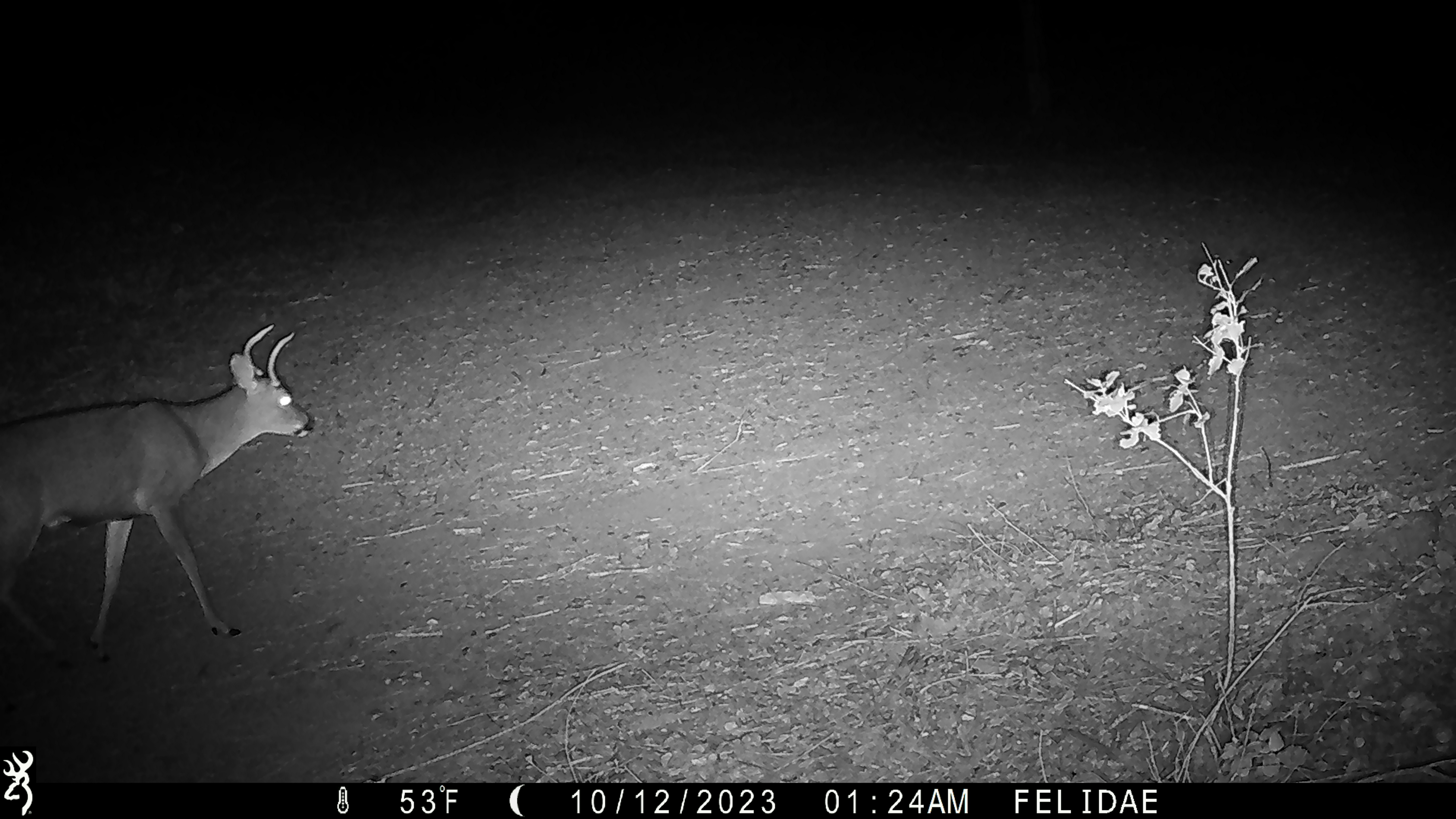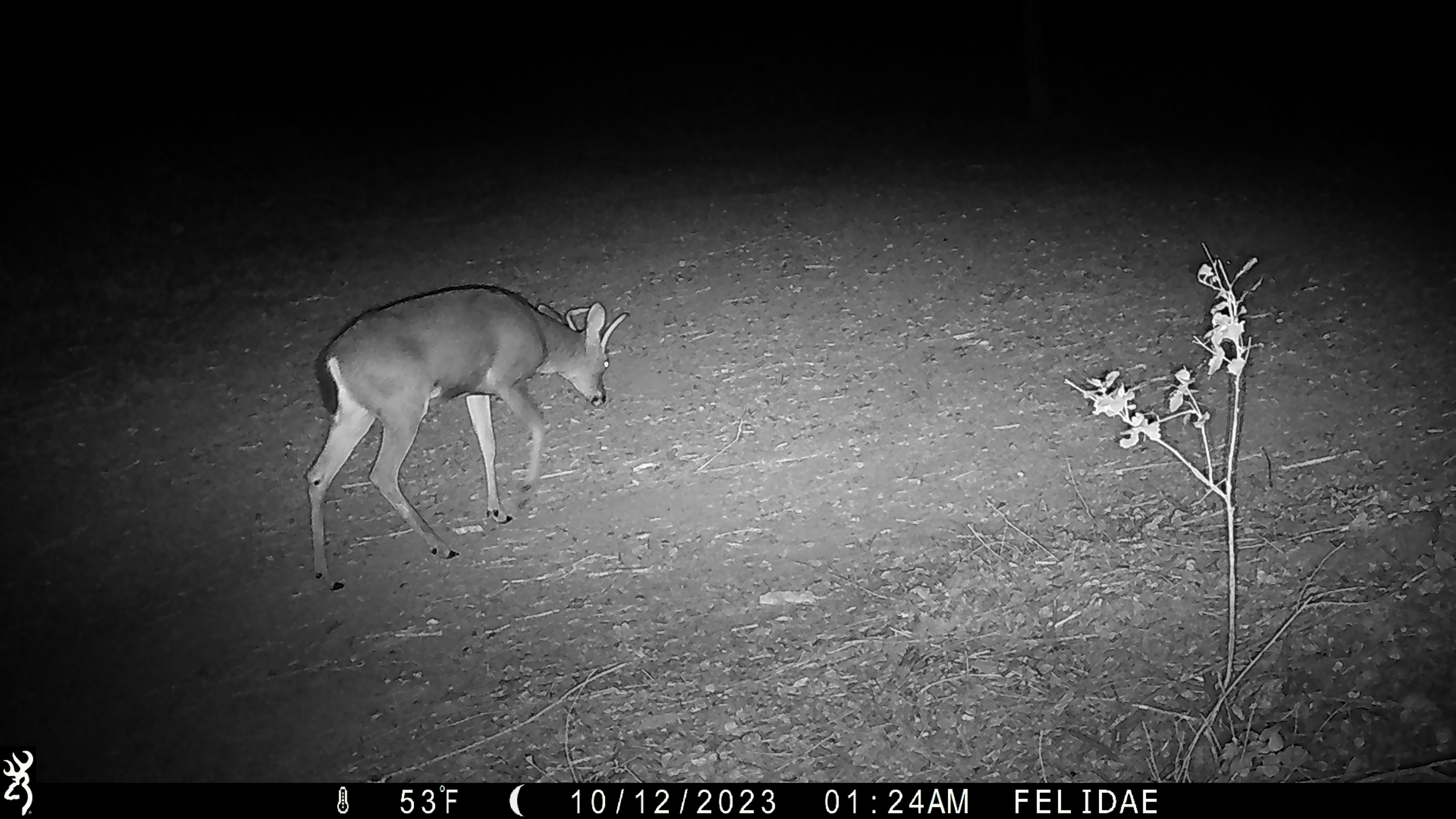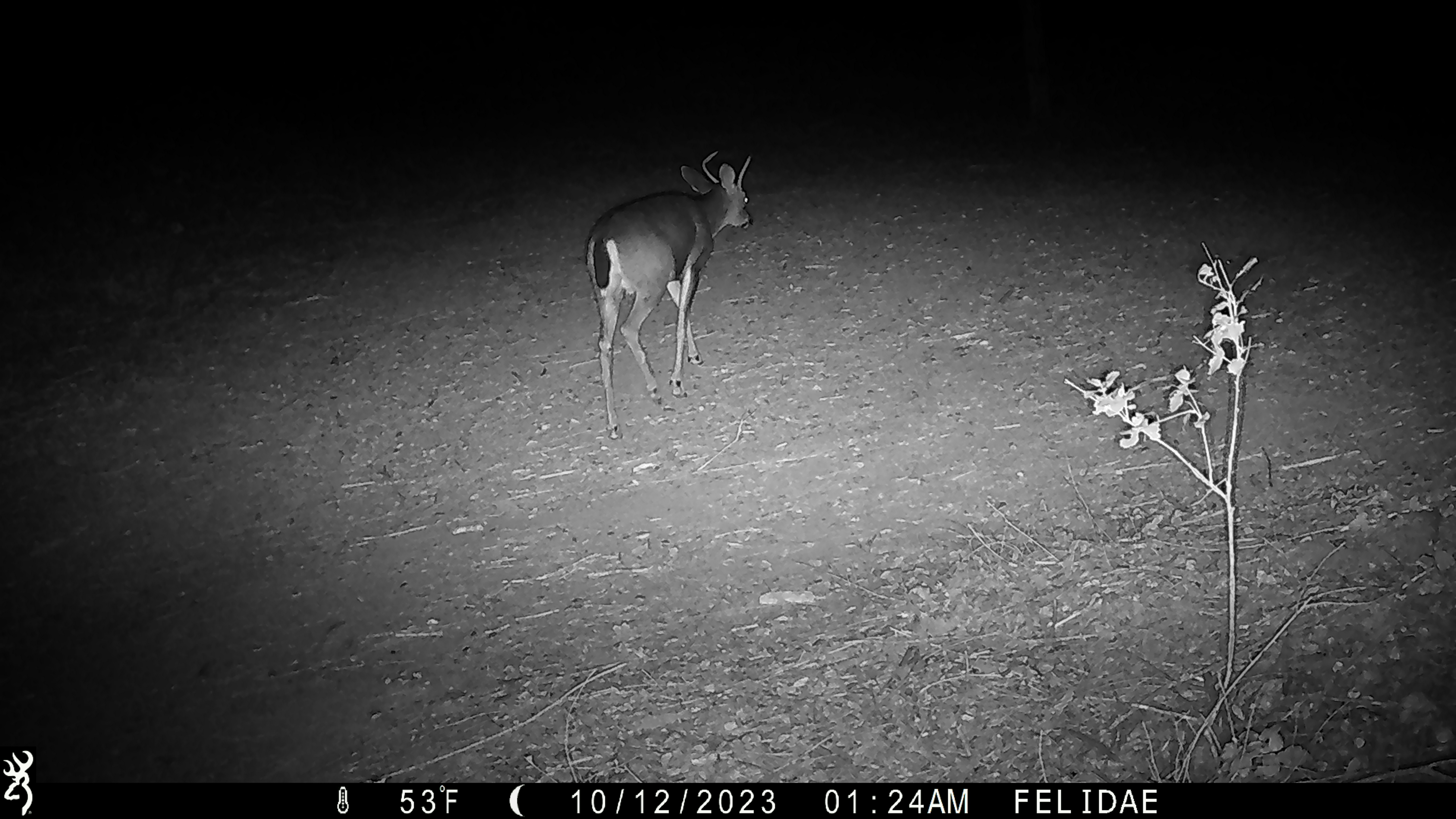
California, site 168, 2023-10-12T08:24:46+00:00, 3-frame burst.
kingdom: Animalia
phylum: Chordata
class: Mammalia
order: Artiodactyla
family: Cervidae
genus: Odocoileus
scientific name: Odocoileus hemionus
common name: mule deer